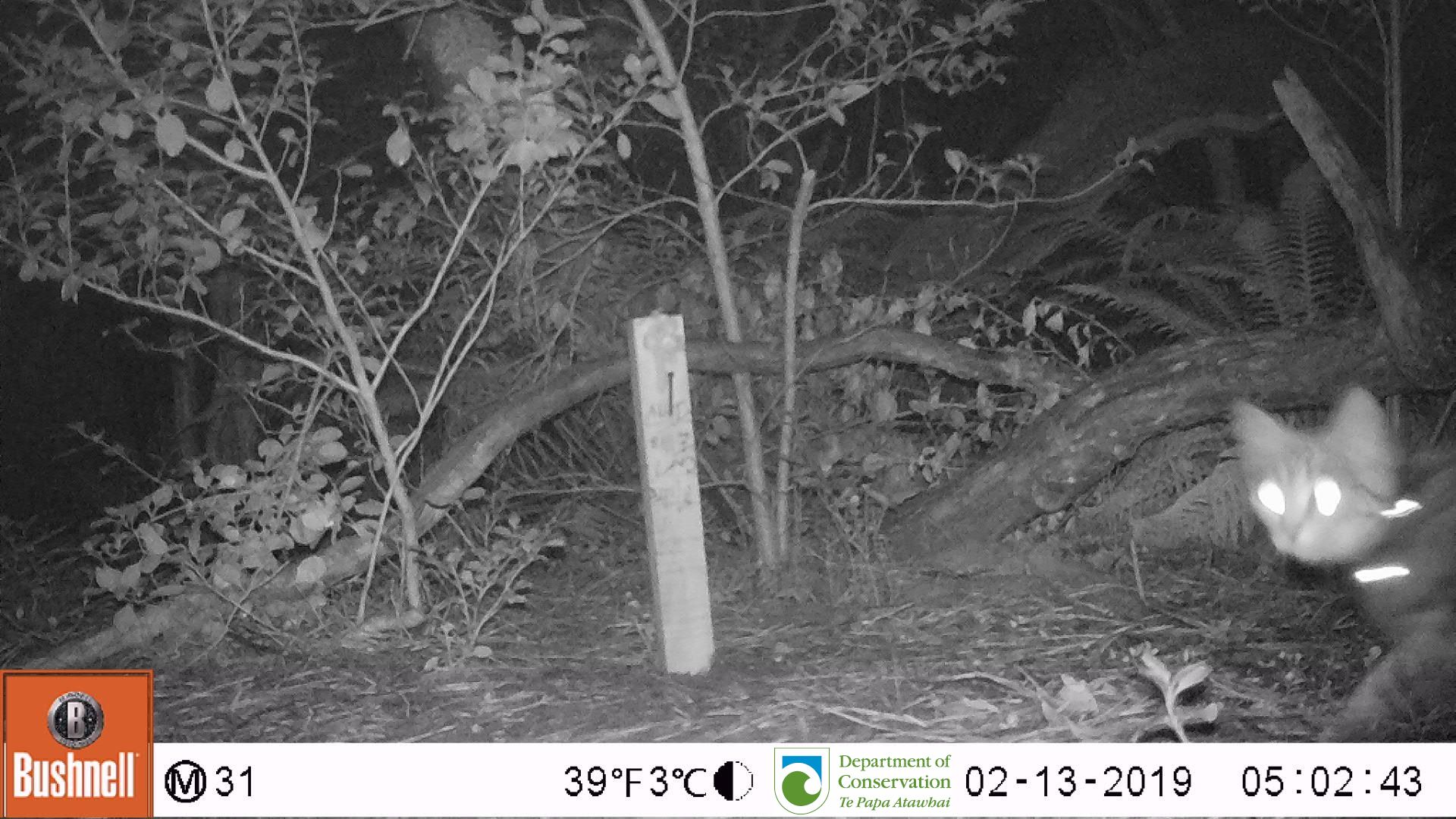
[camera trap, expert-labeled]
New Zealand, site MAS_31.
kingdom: Animalia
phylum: Chordata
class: Mammalia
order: Carnivora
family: Felidae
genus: Felis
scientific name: Felis catus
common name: domestic cat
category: cat